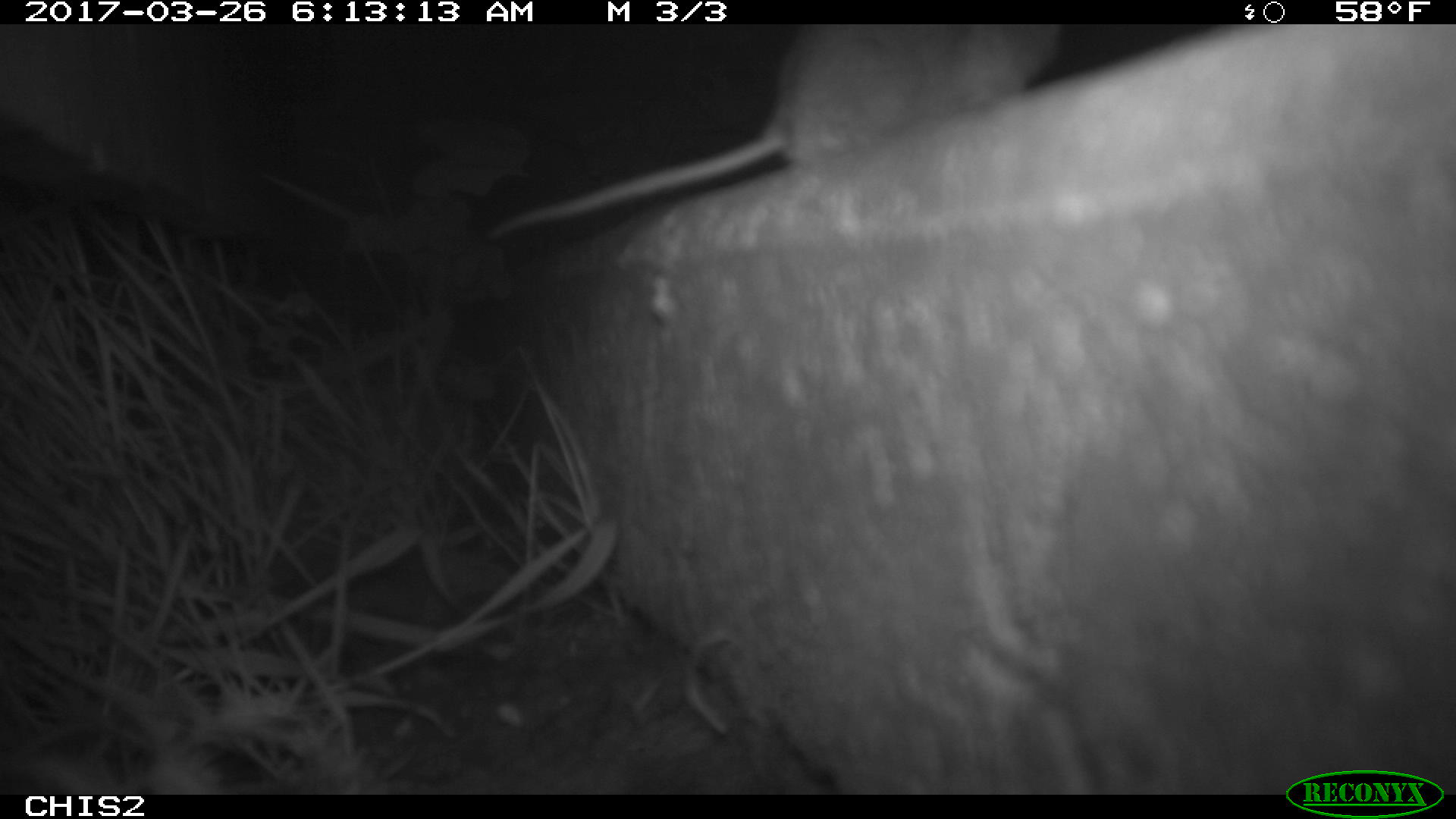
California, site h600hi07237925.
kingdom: Animalia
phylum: Chordata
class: Mammalia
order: Rodentia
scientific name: Rodentia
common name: rodent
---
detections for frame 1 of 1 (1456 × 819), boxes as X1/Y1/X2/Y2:
rodent: 488/23/1062/238